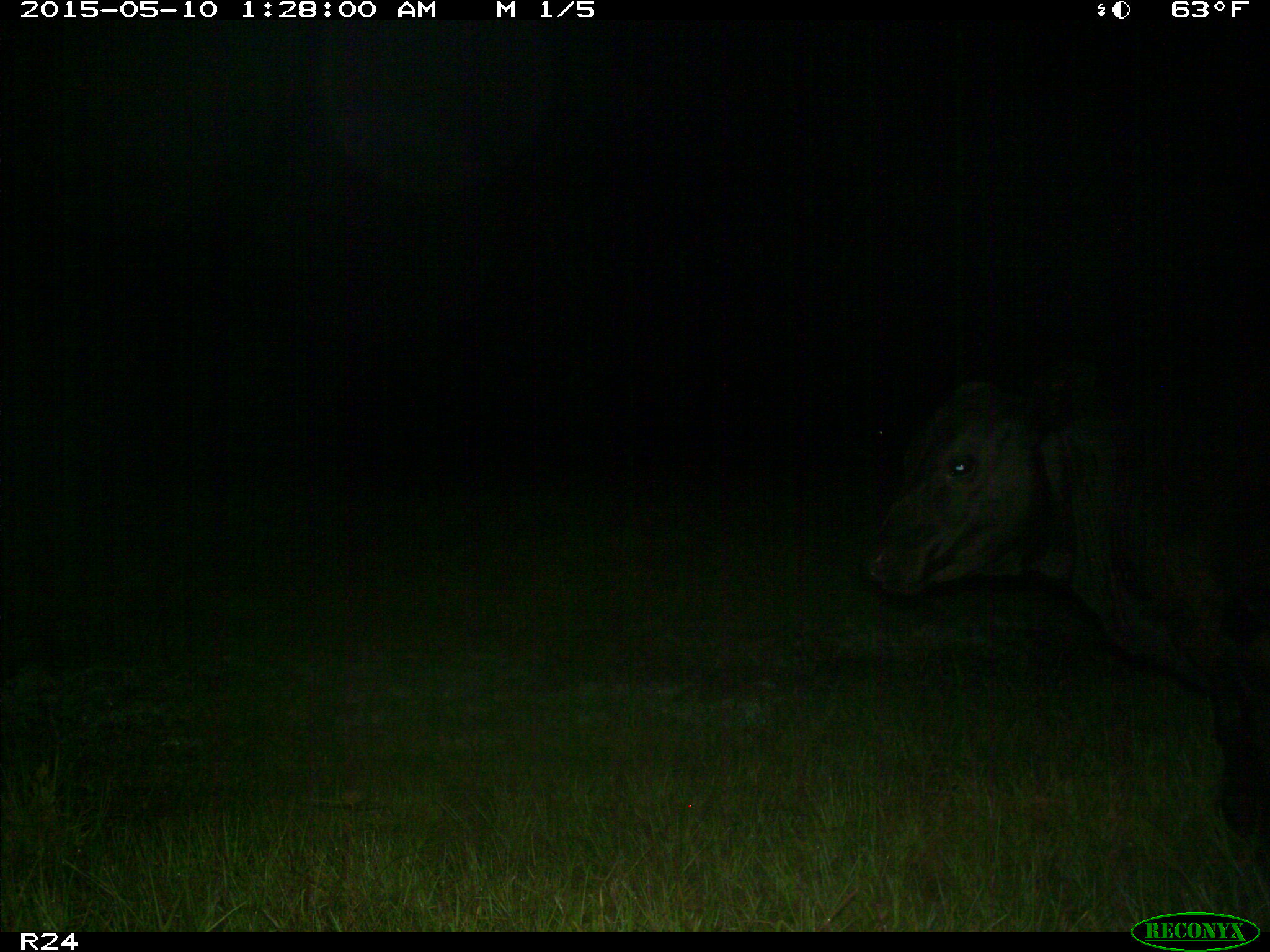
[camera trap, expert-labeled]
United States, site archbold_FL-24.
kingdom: Animalia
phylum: Chordata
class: Mammalia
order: Artiodactyla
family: Bovidae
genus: Bos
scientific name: Bos taurus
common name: domestic cow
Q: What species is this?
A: Bos taurus (domestic cow).